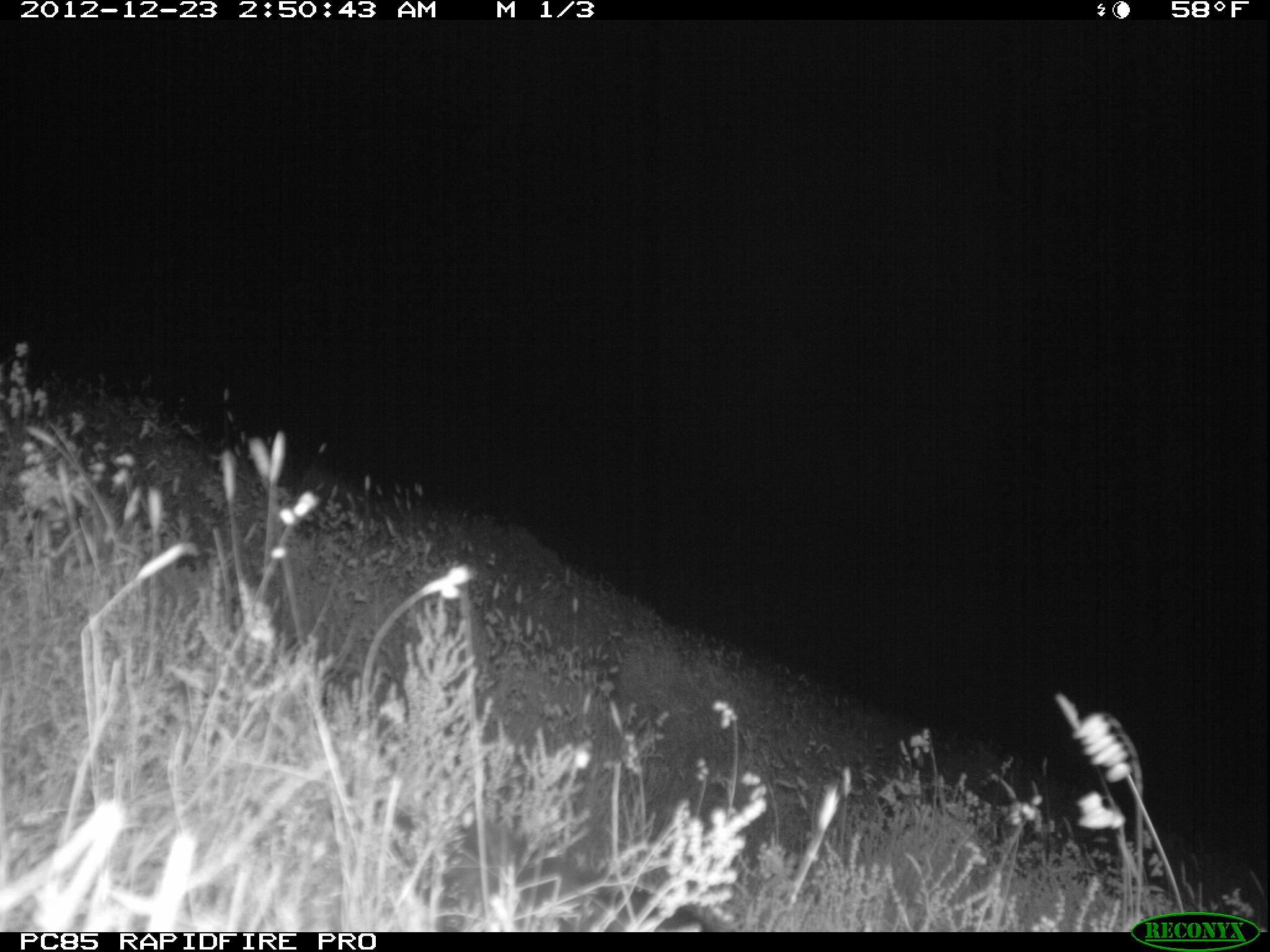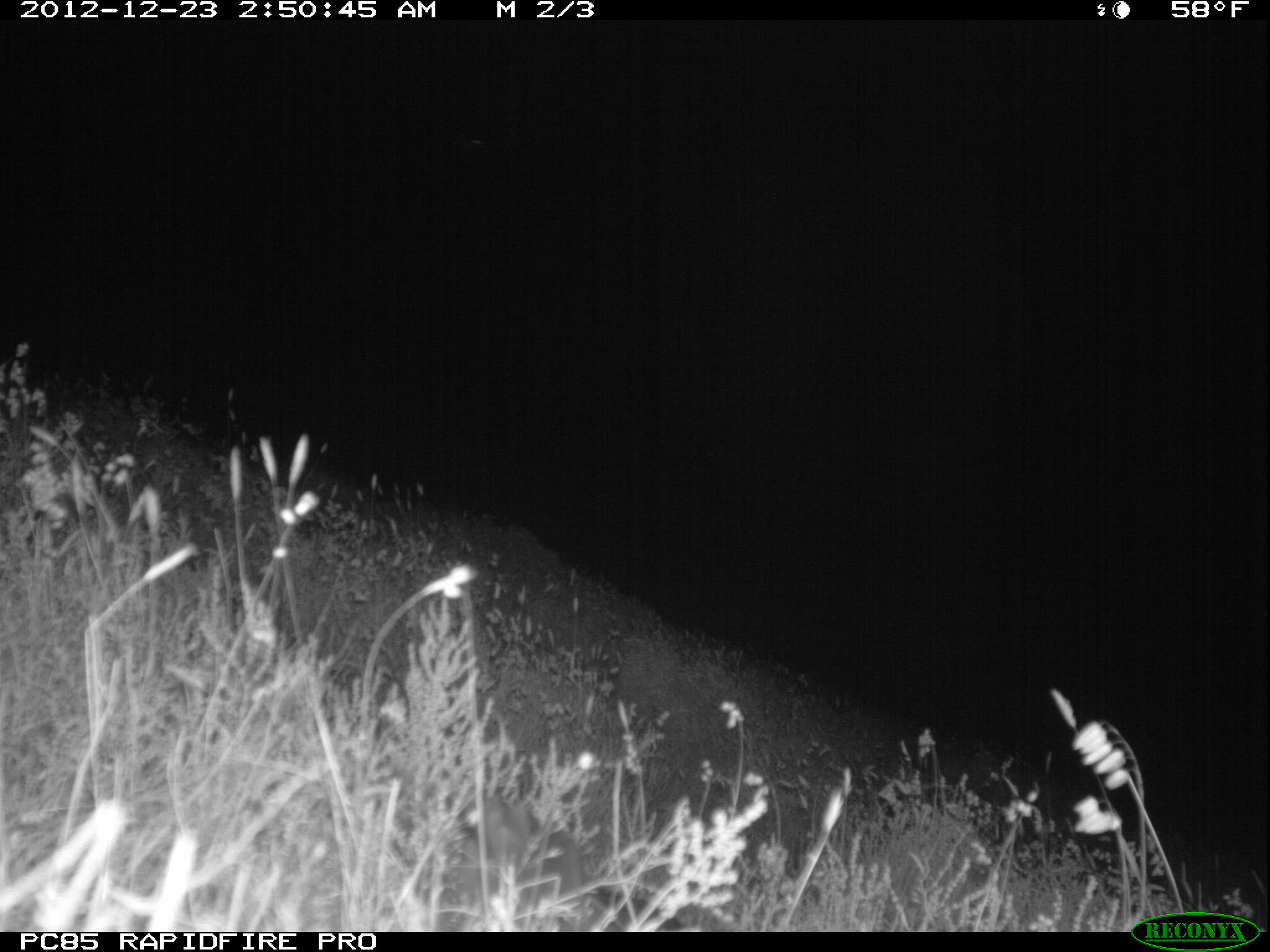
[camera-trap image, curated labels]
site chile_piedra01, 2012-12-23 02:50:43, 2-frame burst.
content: unidentified animal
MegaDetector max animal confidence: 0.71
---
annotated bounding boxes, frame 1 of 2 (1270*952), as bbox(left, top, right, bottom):
unknown: bbox(378, 788, 737, 933)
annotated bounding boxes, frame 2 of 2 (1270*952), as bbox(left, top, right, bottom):
unknown: bbox(456, 789, 690, 933)